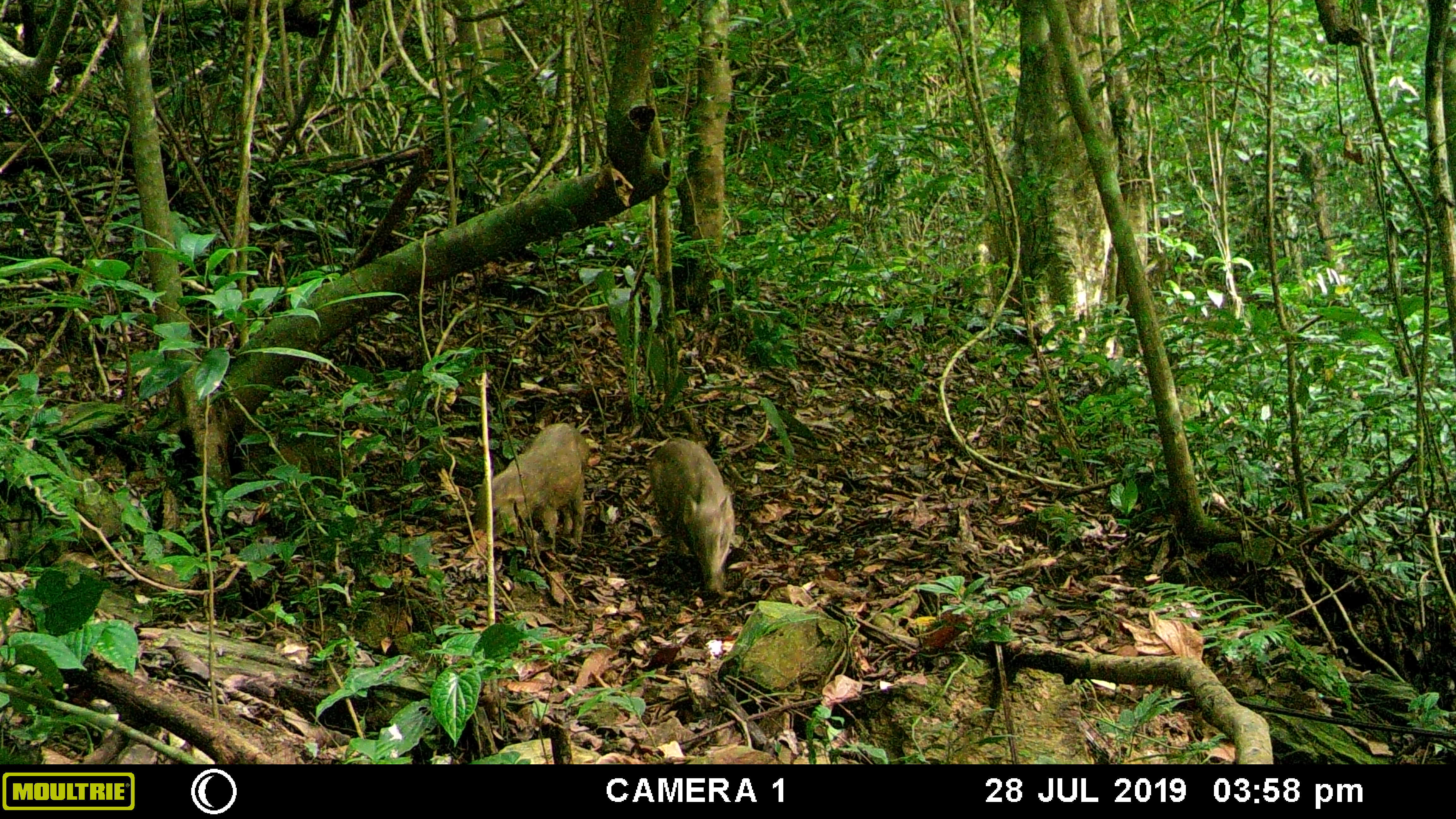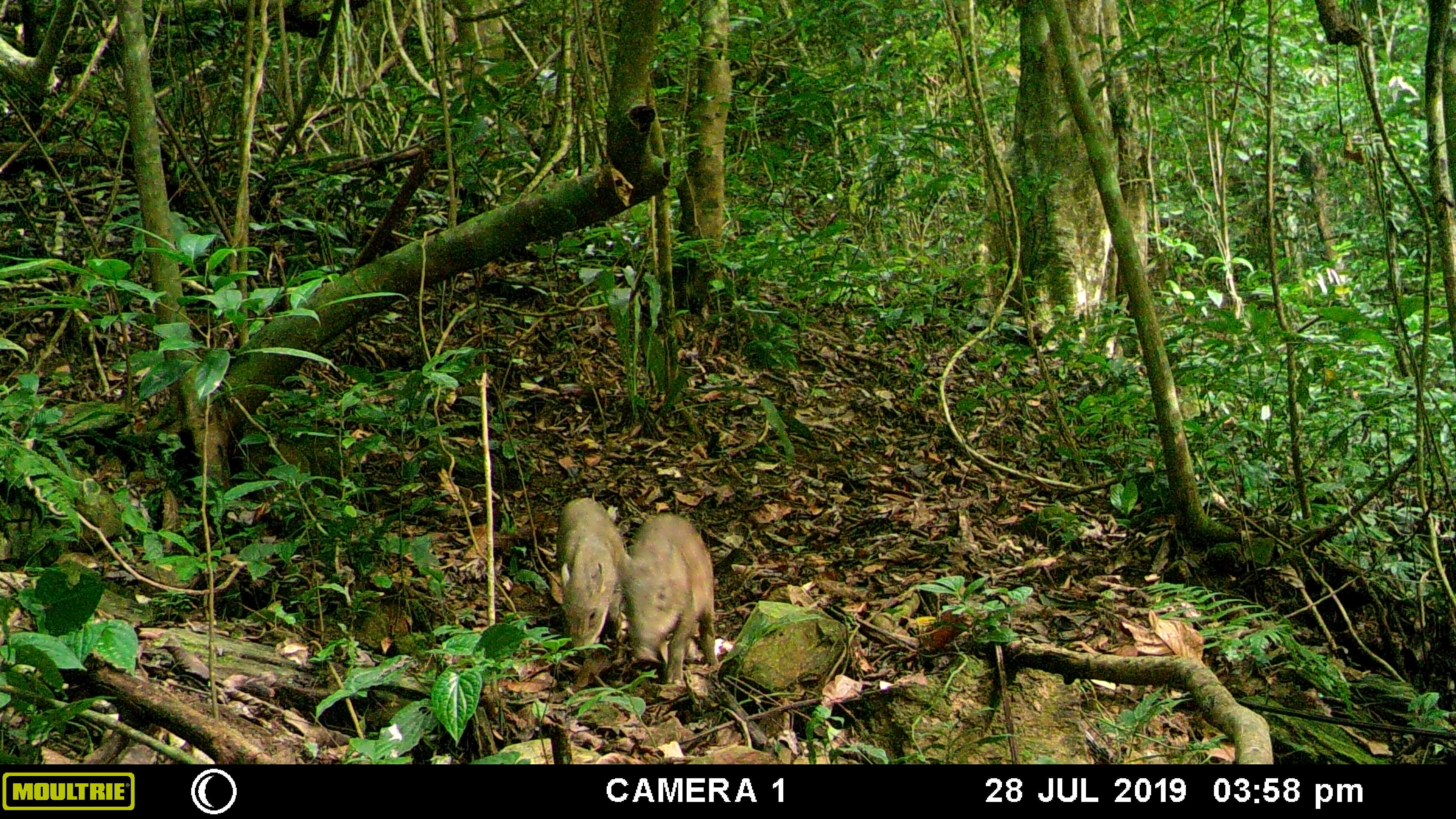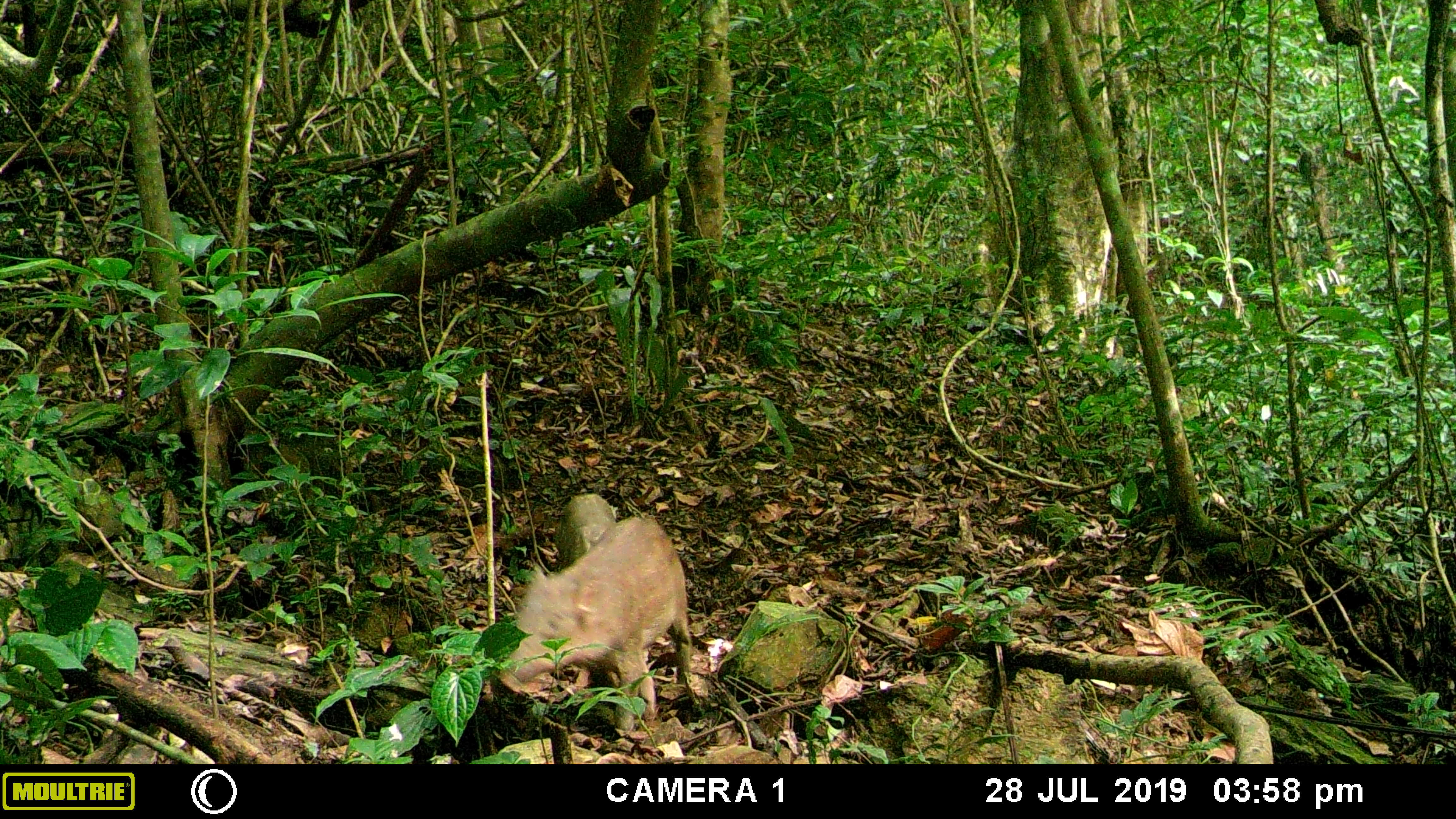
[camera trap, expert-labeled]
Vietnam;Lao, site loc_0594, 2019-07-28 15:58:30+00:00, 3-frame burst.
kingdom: Animalia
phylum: Chordata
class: Mammalia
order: Artiodactyla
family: Suidae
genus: Sus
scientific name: Sus scrofa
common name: eurasian wild pig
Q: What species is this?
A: Eurasian wild pig (Sus scrofa).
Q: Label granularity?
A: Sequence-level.